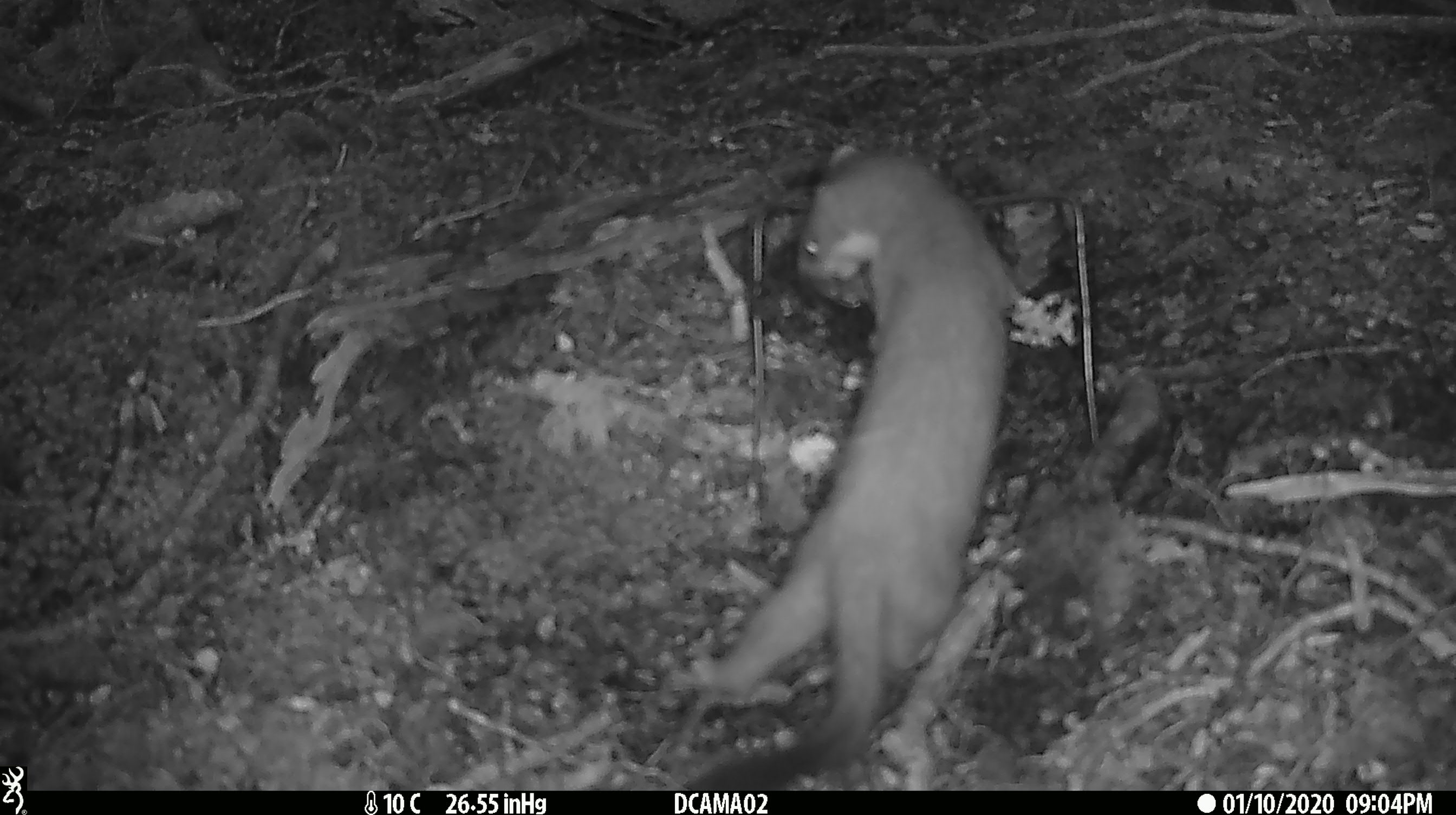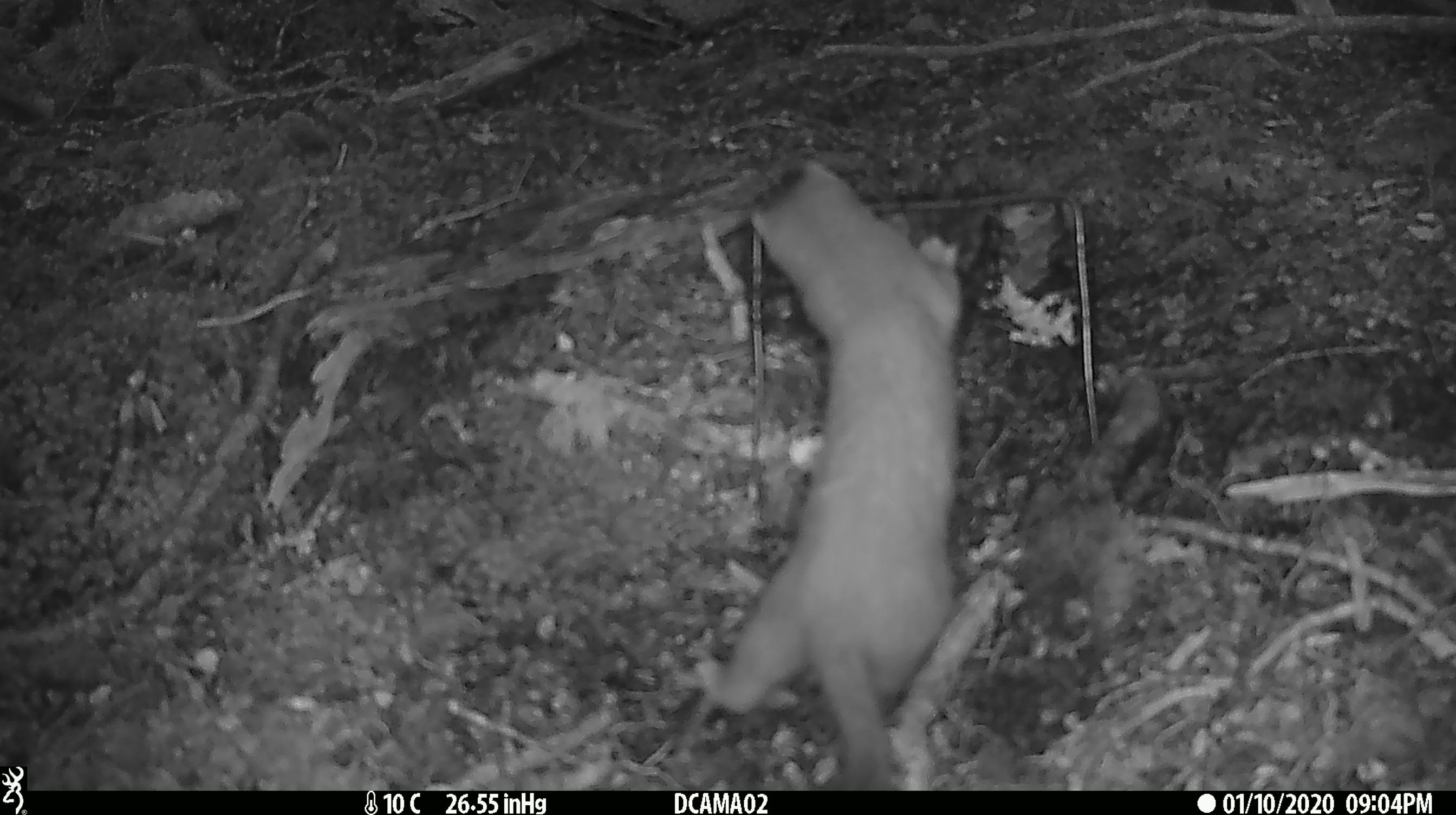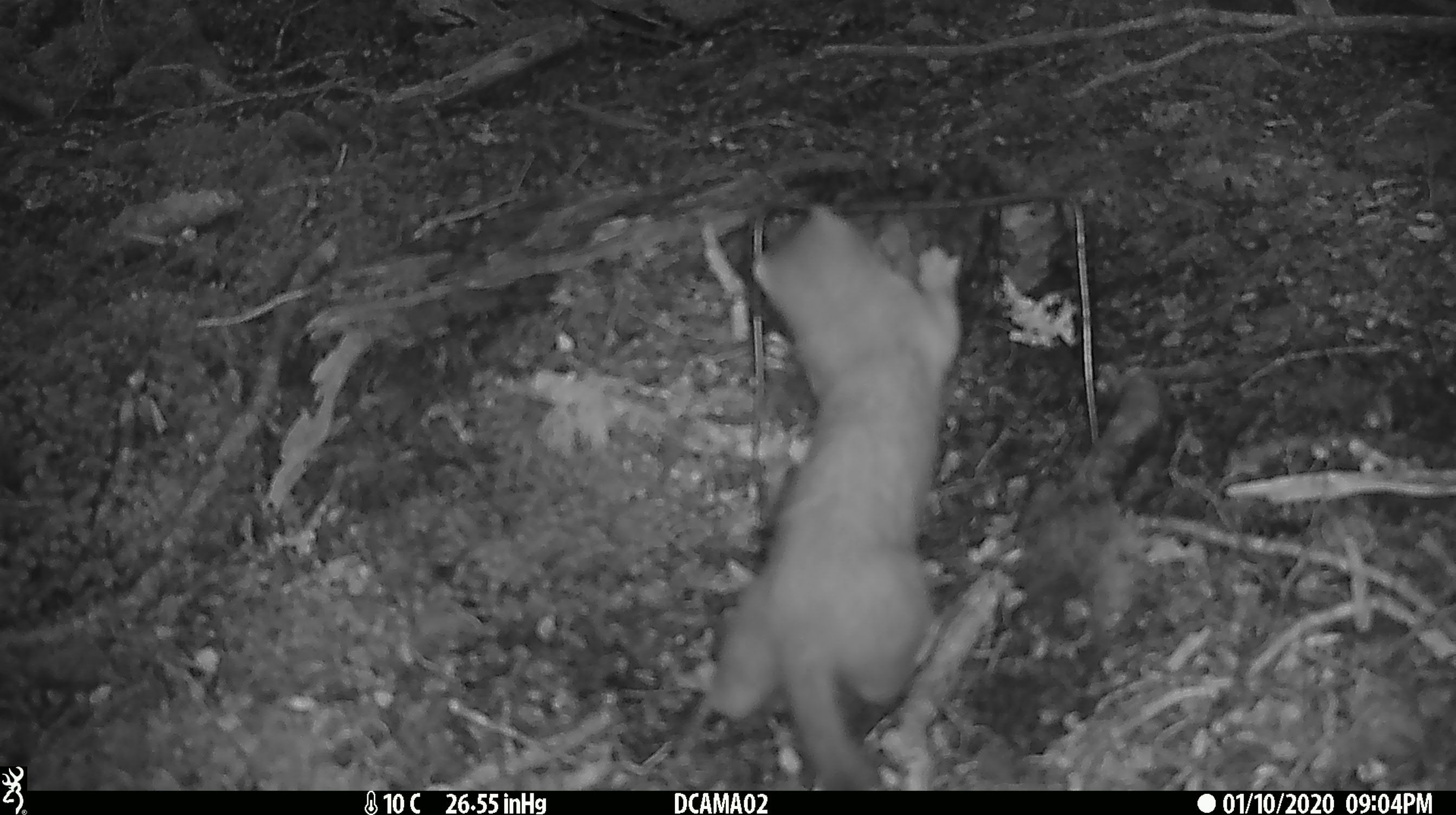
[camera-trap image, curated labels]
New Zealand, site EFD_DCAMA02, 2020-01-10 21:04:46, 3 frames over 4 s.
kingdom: Animalia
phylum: Chordata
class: Mammalia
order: Carnivora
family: Mustelidae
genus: Mustela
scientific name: Mustela erminea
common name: stoat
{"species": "stoat (Mustela erminea)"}